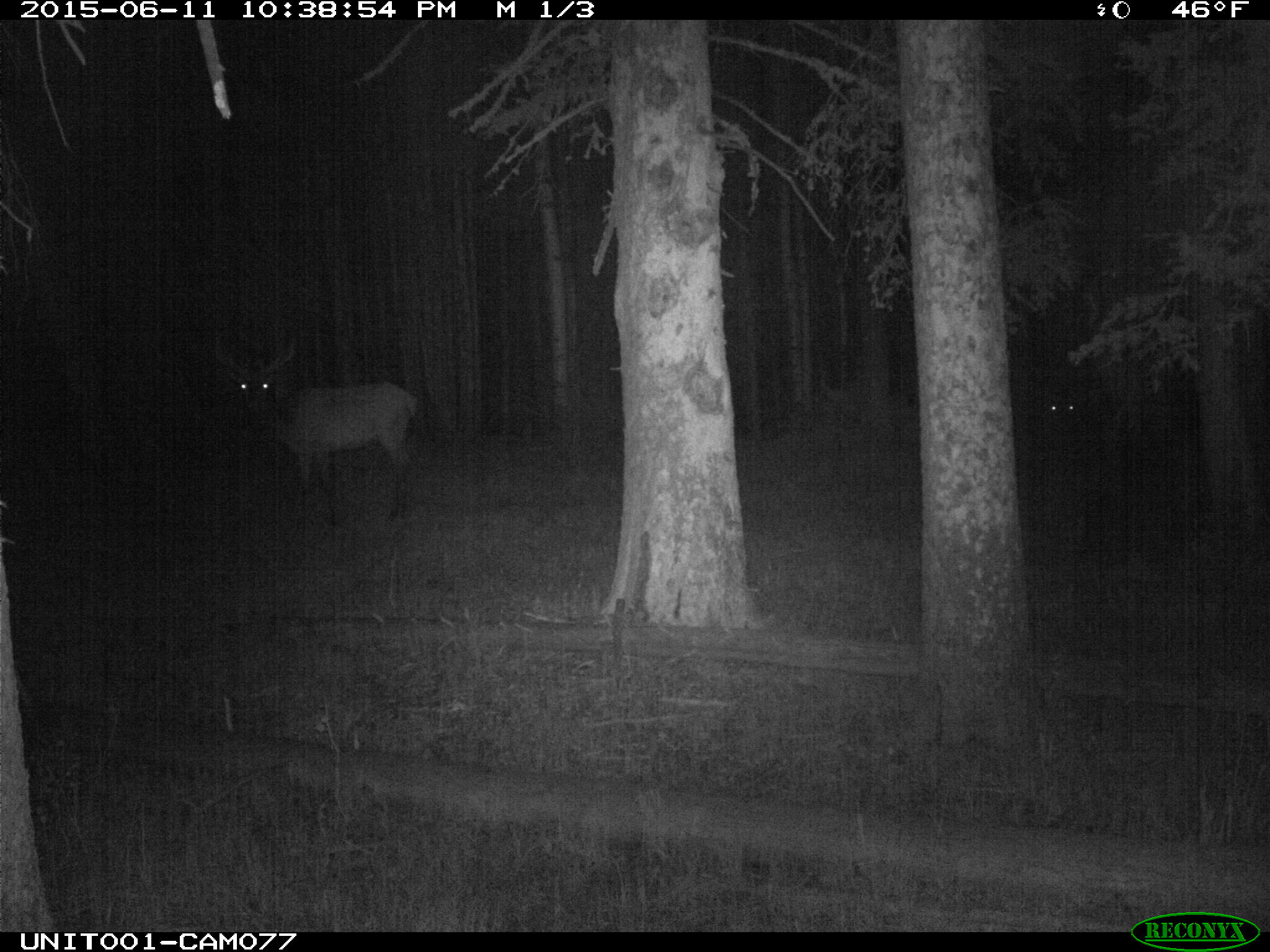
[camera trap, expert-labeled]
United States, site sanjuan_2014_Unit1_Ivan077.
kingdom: Animalia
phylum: Chordata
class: Mammalia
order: Artiodactyla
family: Cervidae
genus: Cervus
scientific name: Cervus elaphus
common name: red deer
Cervus elaphus (red deer).